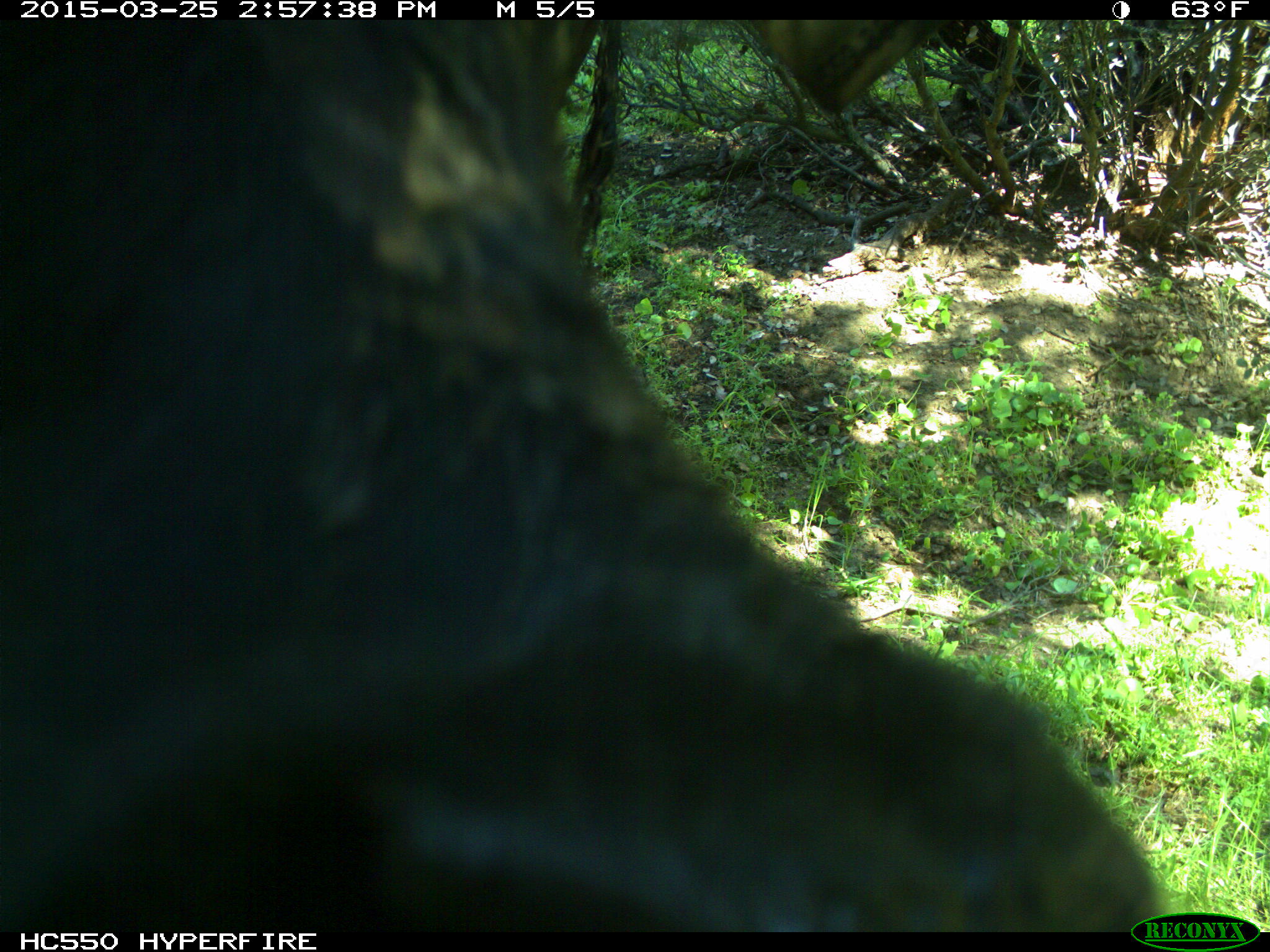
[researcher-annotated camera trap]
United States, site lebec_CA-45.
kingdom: Animalia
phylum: Chordata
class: Mammalia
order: Artiodactyla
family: Bovidae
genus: Bos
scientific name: Bos taurus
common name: domestic cow